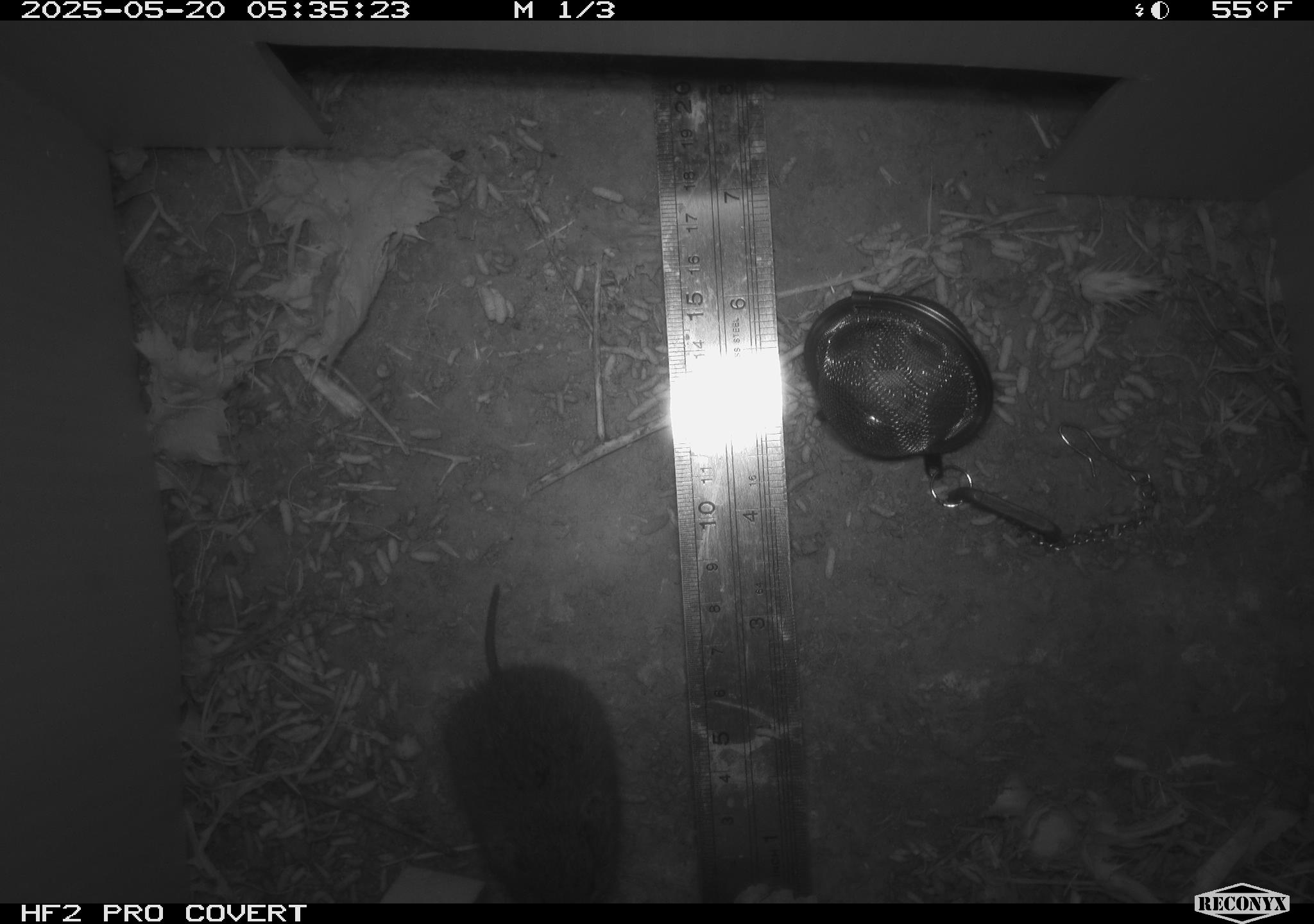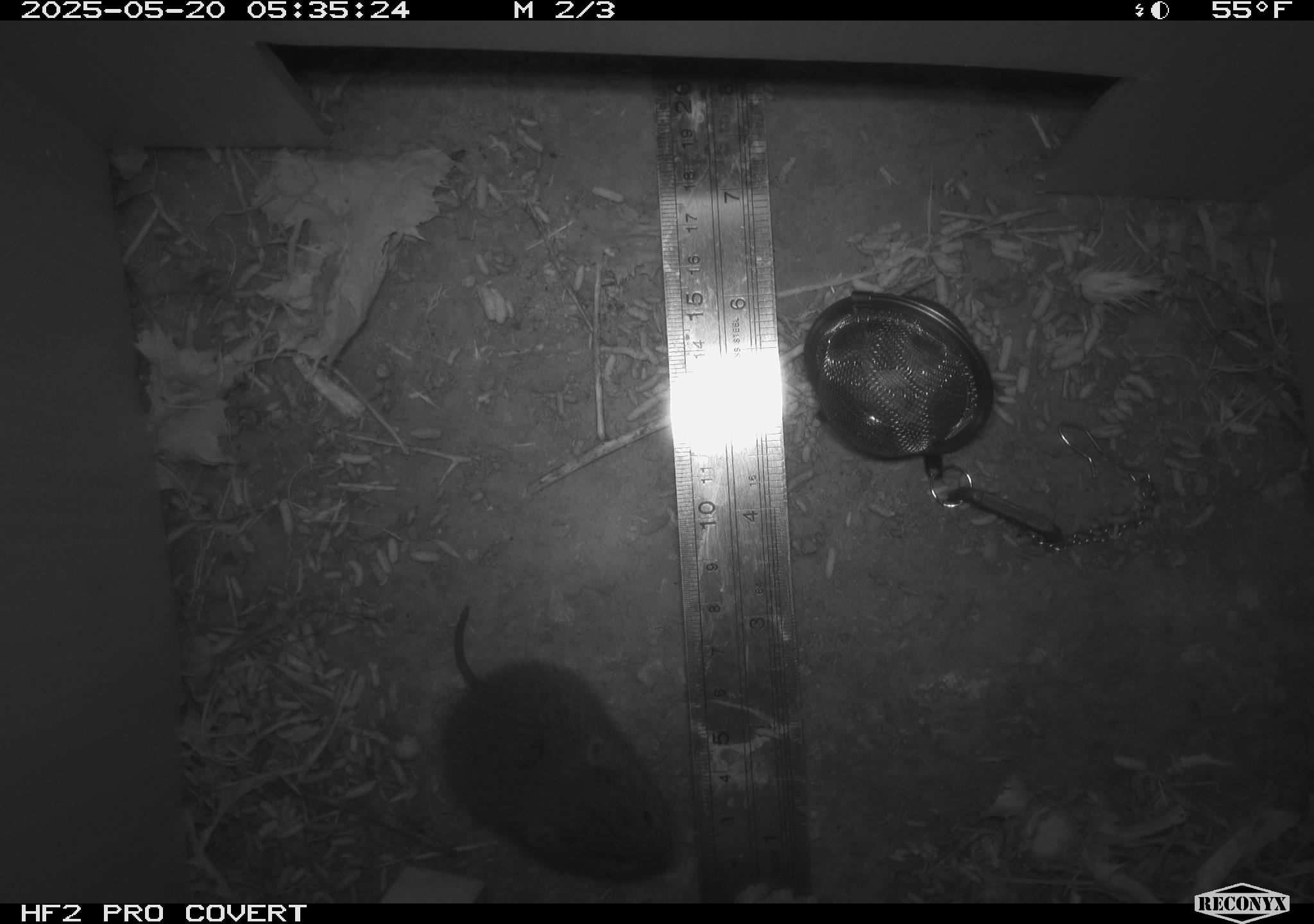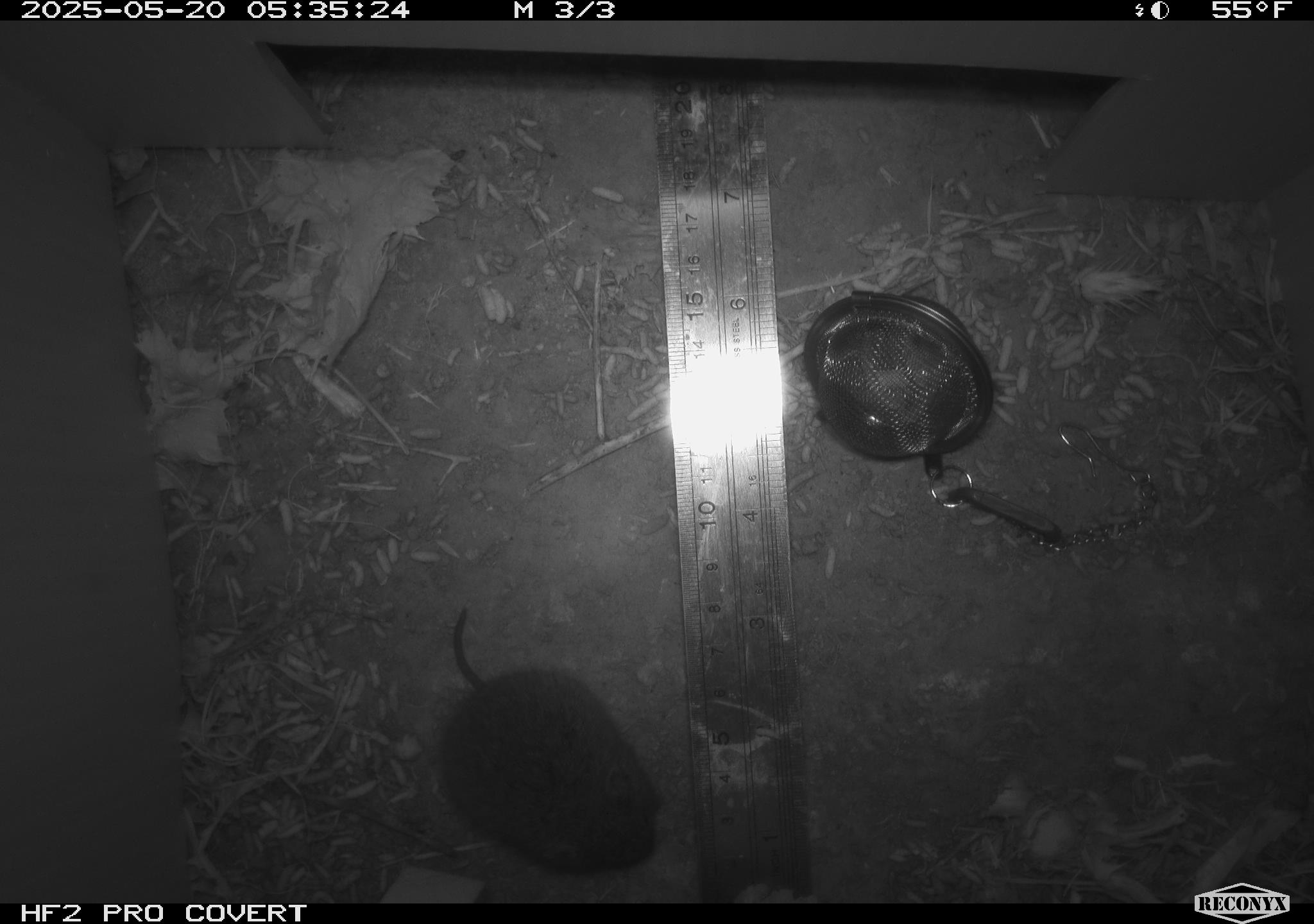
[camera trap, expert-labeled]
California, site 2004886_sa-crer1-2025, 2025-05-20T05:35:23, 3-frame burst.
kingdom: Animalia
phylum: Chordata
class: Mammalia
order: Rodentia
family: Cricetidae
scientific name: Arvicolinae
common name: voles, lemmings, and muskrats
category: arvicolinae subfamily